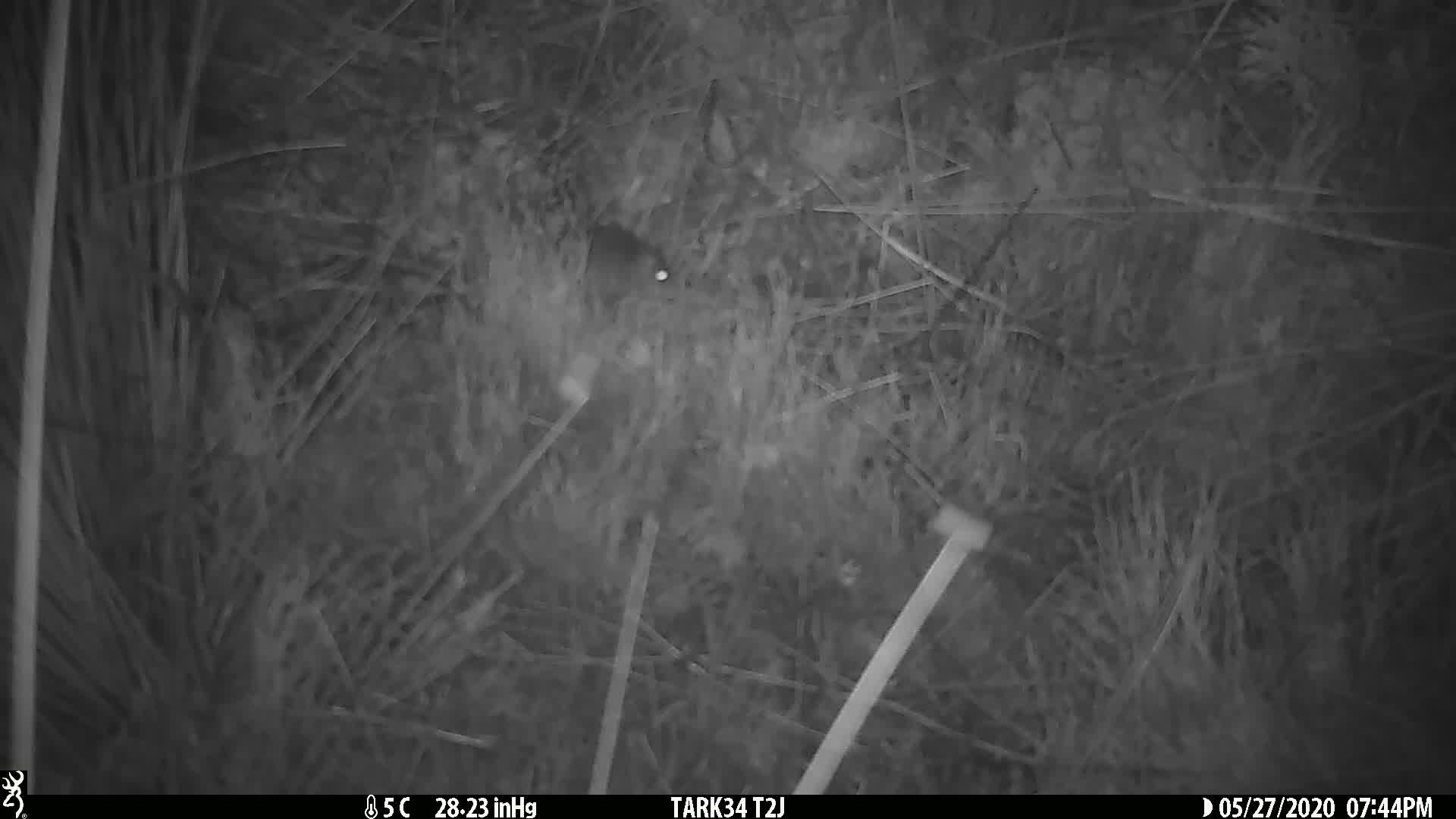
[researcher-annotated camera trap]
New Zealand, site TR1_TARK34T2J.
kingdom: Animalia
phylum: Chordata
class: Mammalia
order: Rodentia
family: Muridae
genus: Mus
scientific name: Mus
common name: mouse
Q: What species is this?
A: Mouse (Mus).